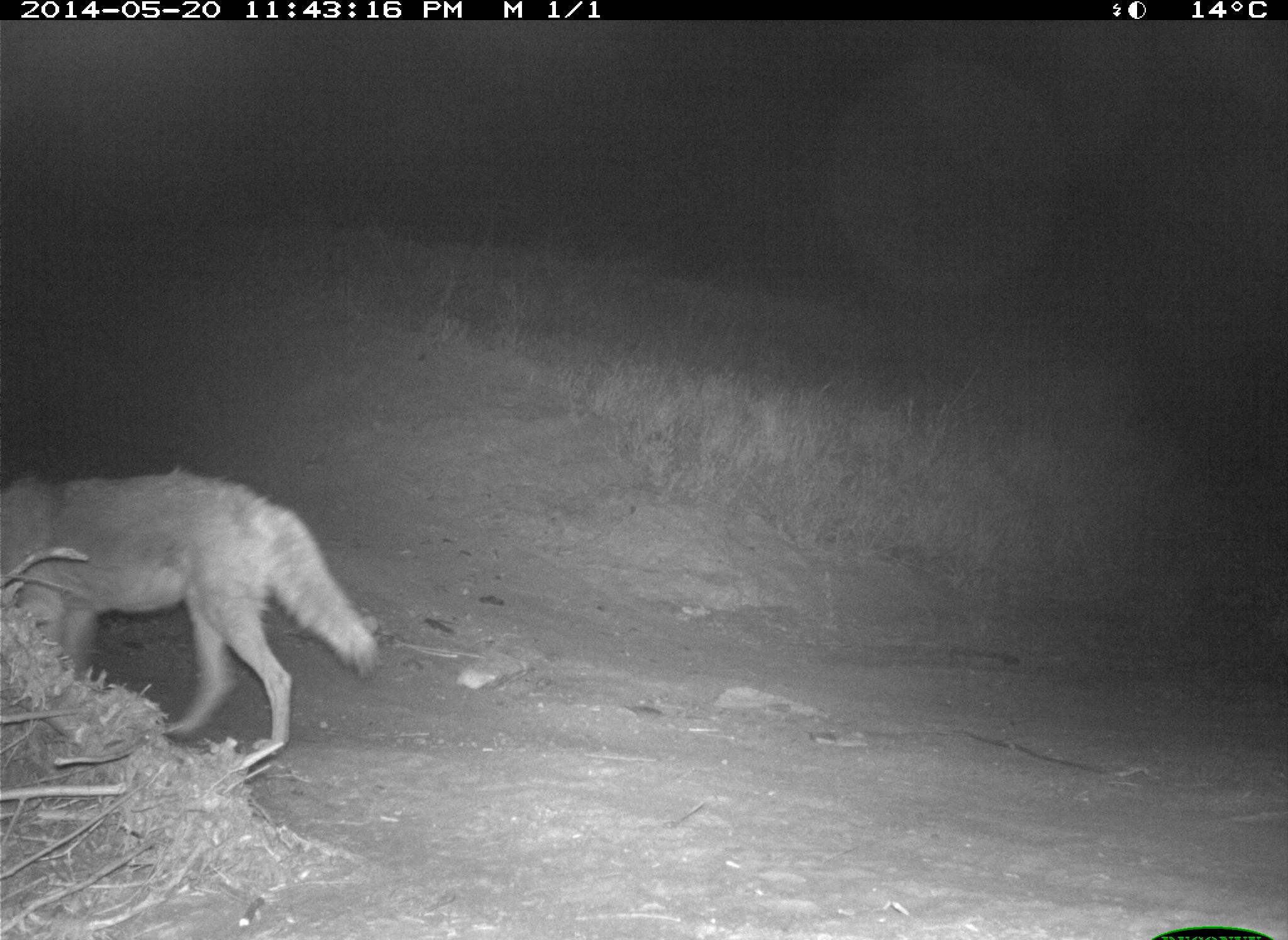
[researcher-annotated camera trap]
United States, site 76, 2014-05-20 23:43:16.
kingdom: Animalia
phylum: Chordata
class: Mammalia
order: Carnivora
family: Canidae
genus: Canis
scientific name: Canis latrans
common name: coyote